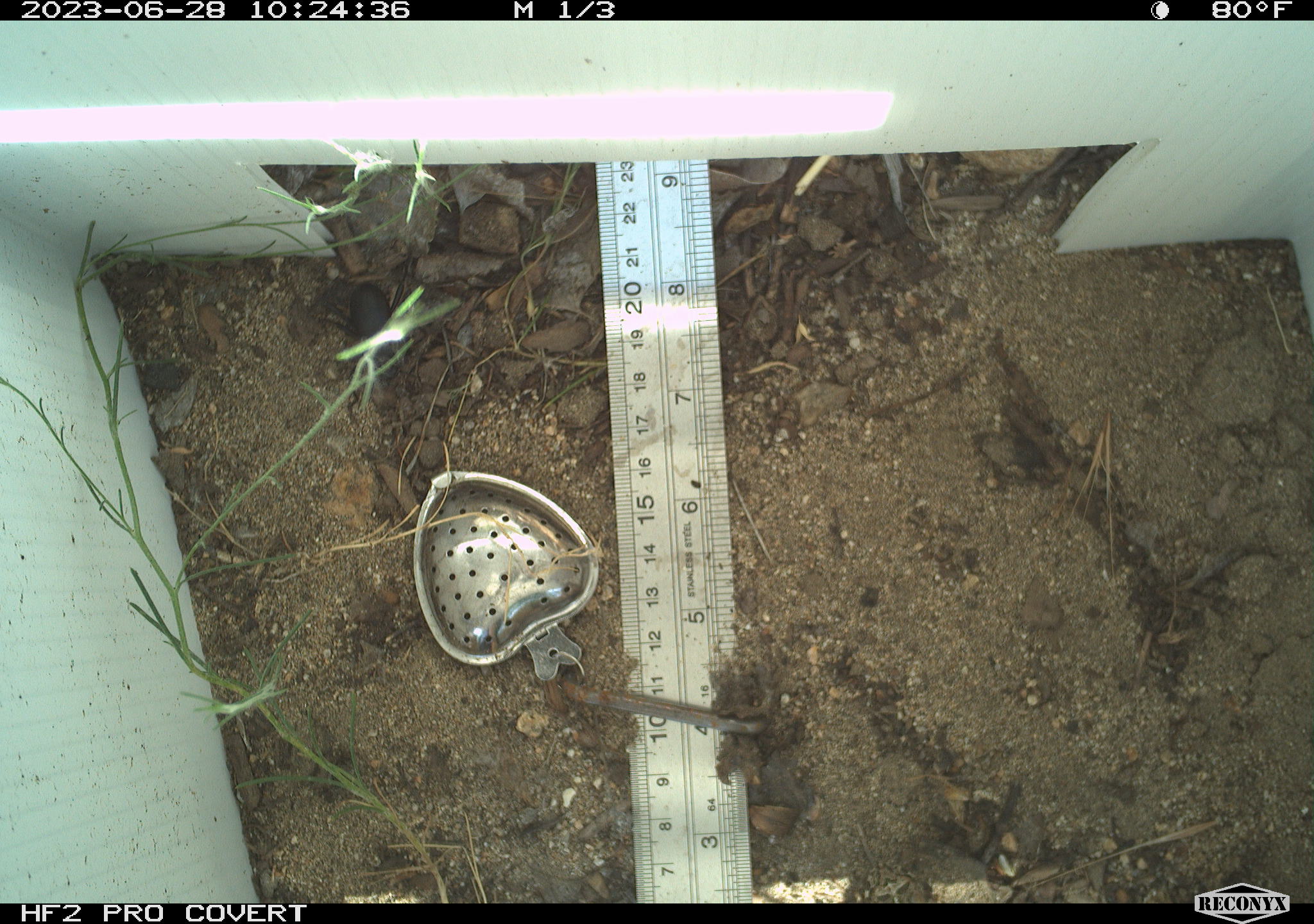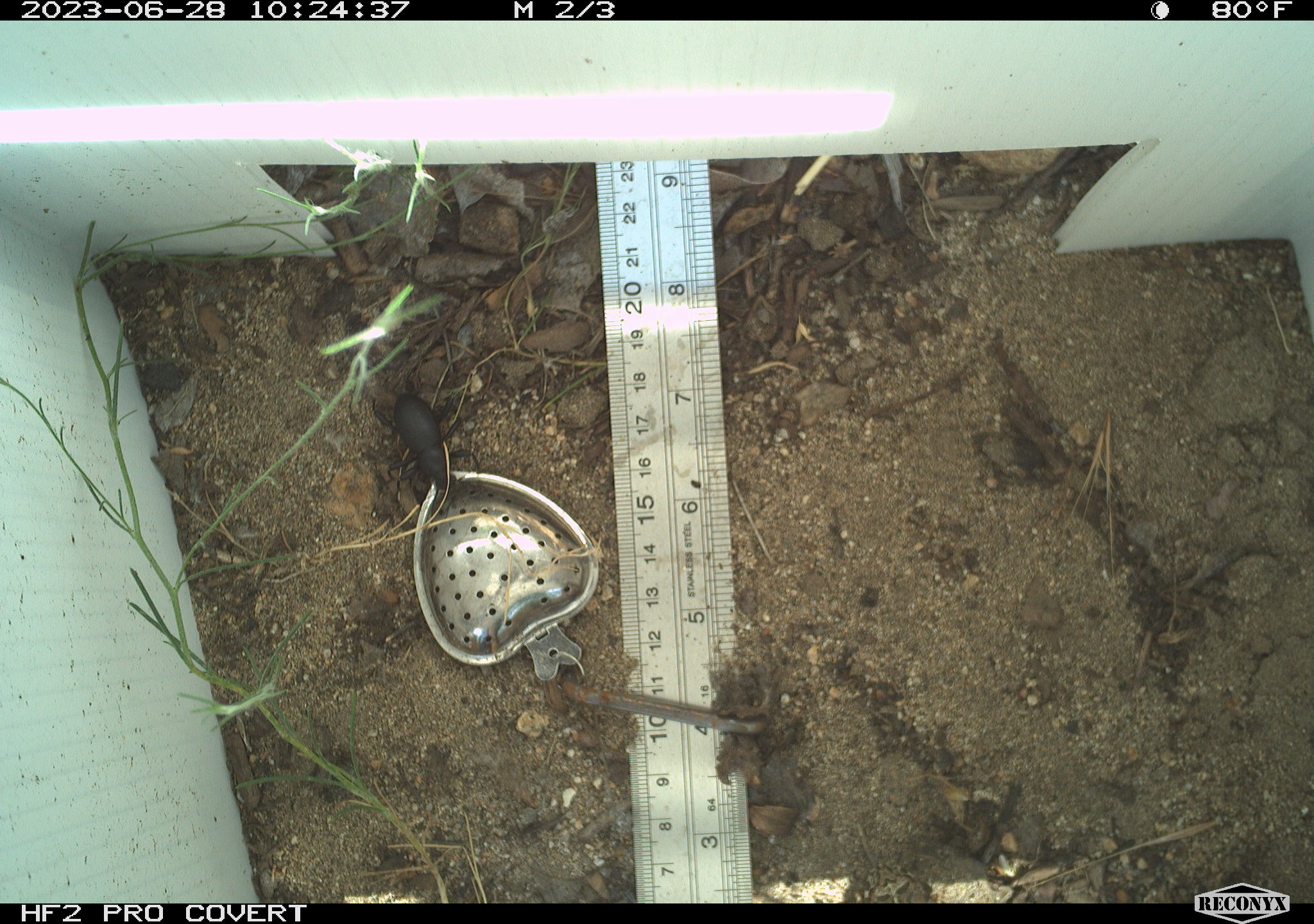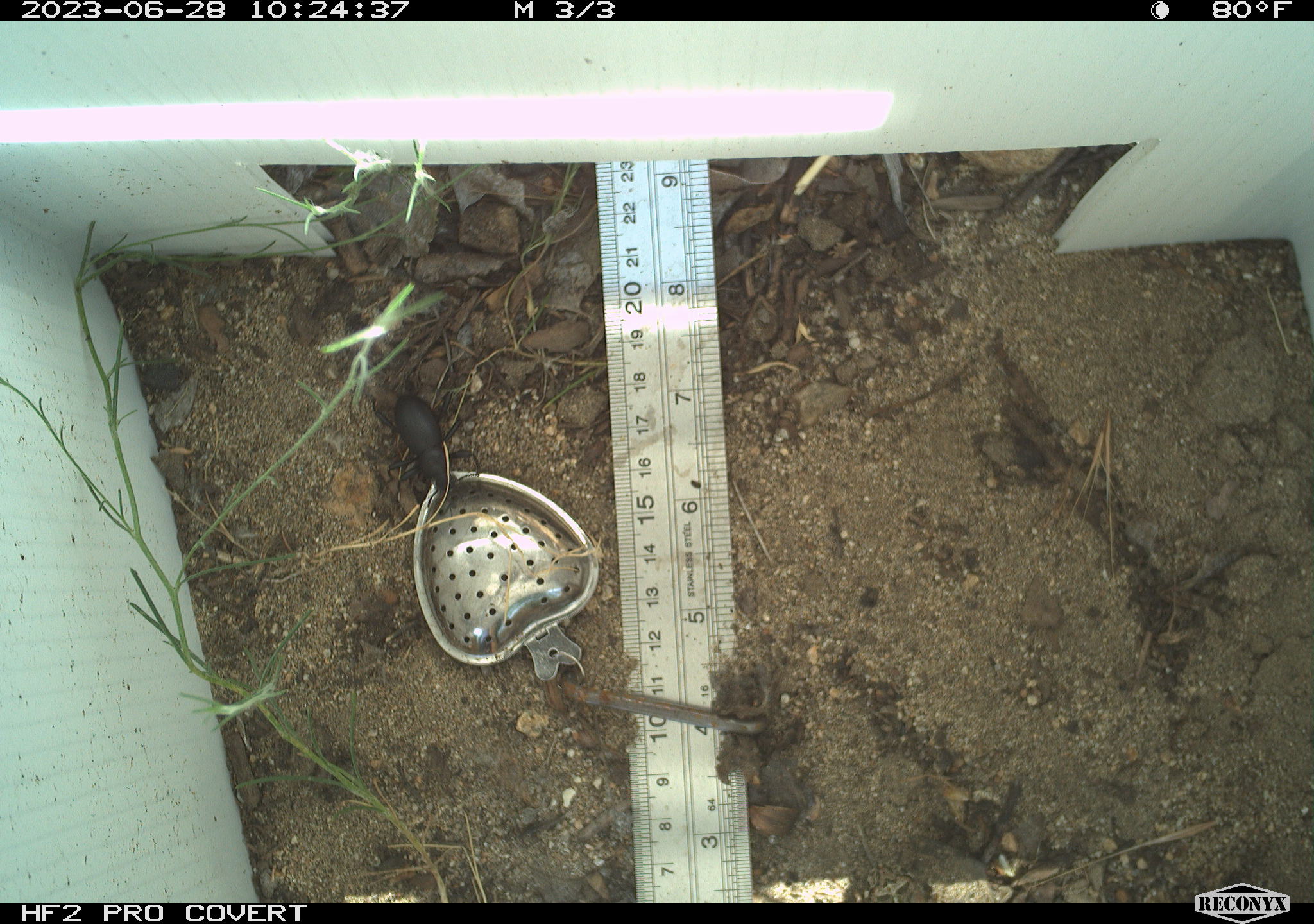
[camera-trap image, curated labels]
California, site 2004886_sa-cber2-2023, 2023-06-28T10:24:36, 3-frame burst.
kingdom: Animalia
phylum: Arthropoda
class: Insecta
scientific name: Insecta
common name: insect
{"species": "insect (Insecta)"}